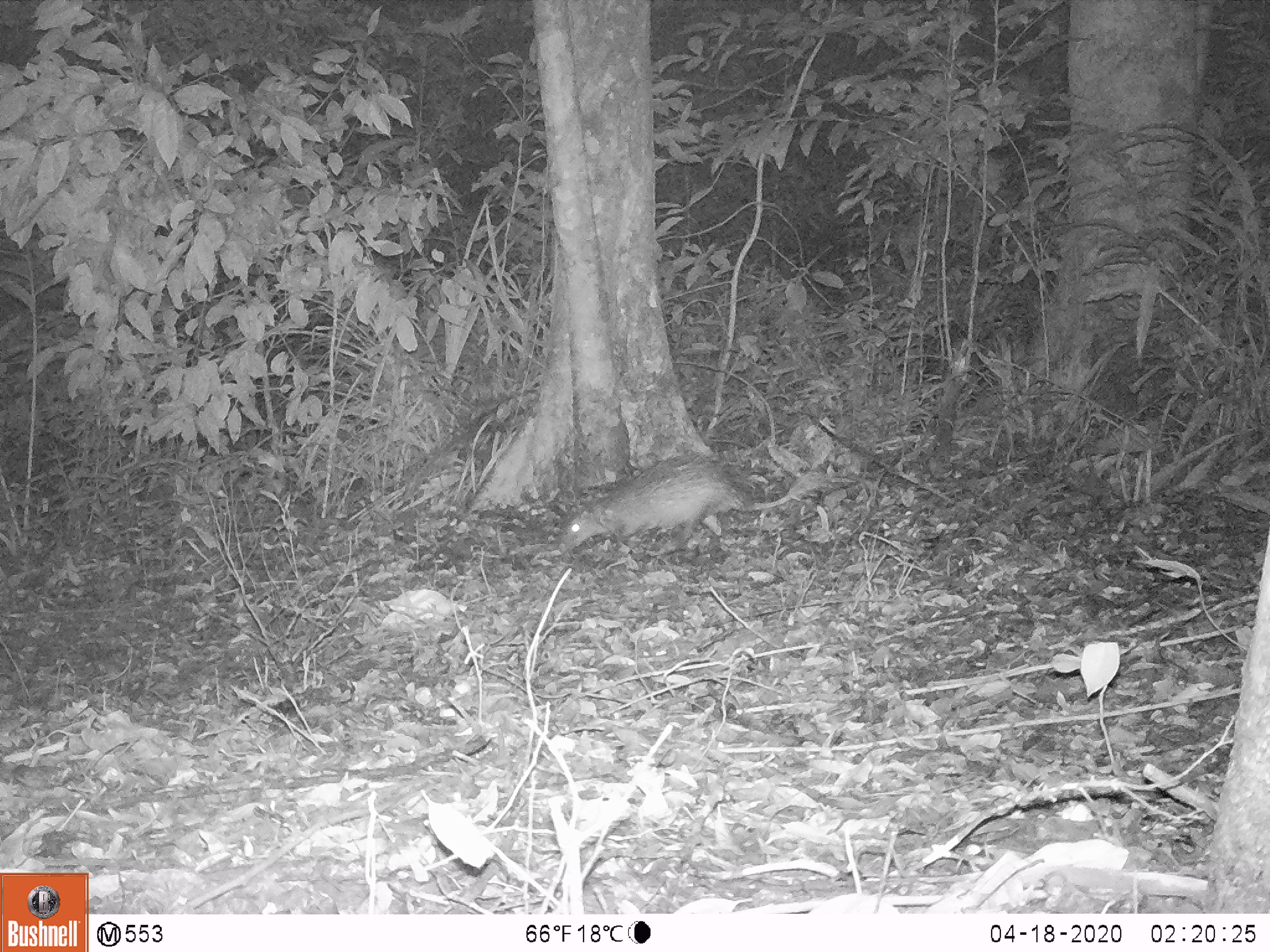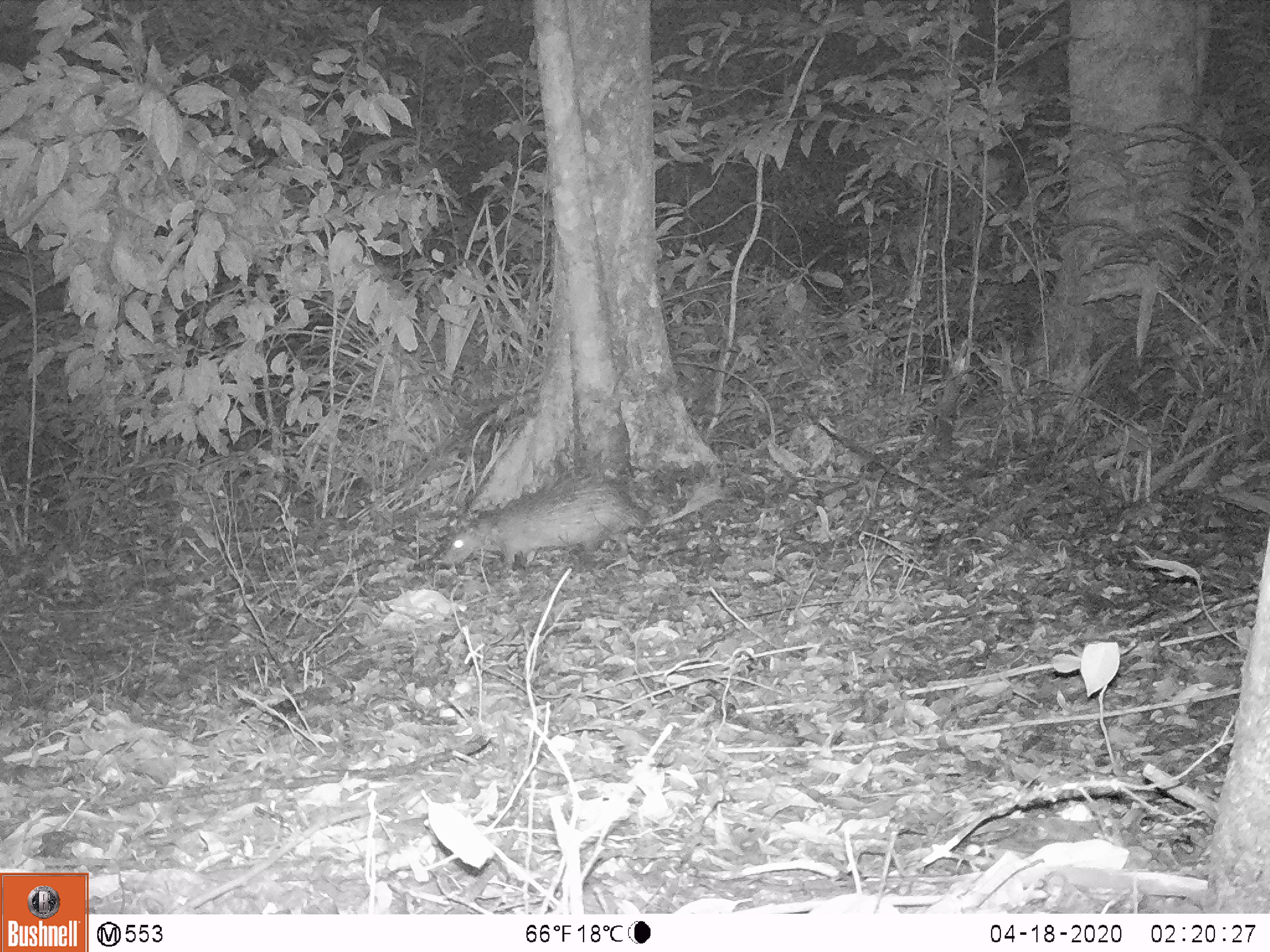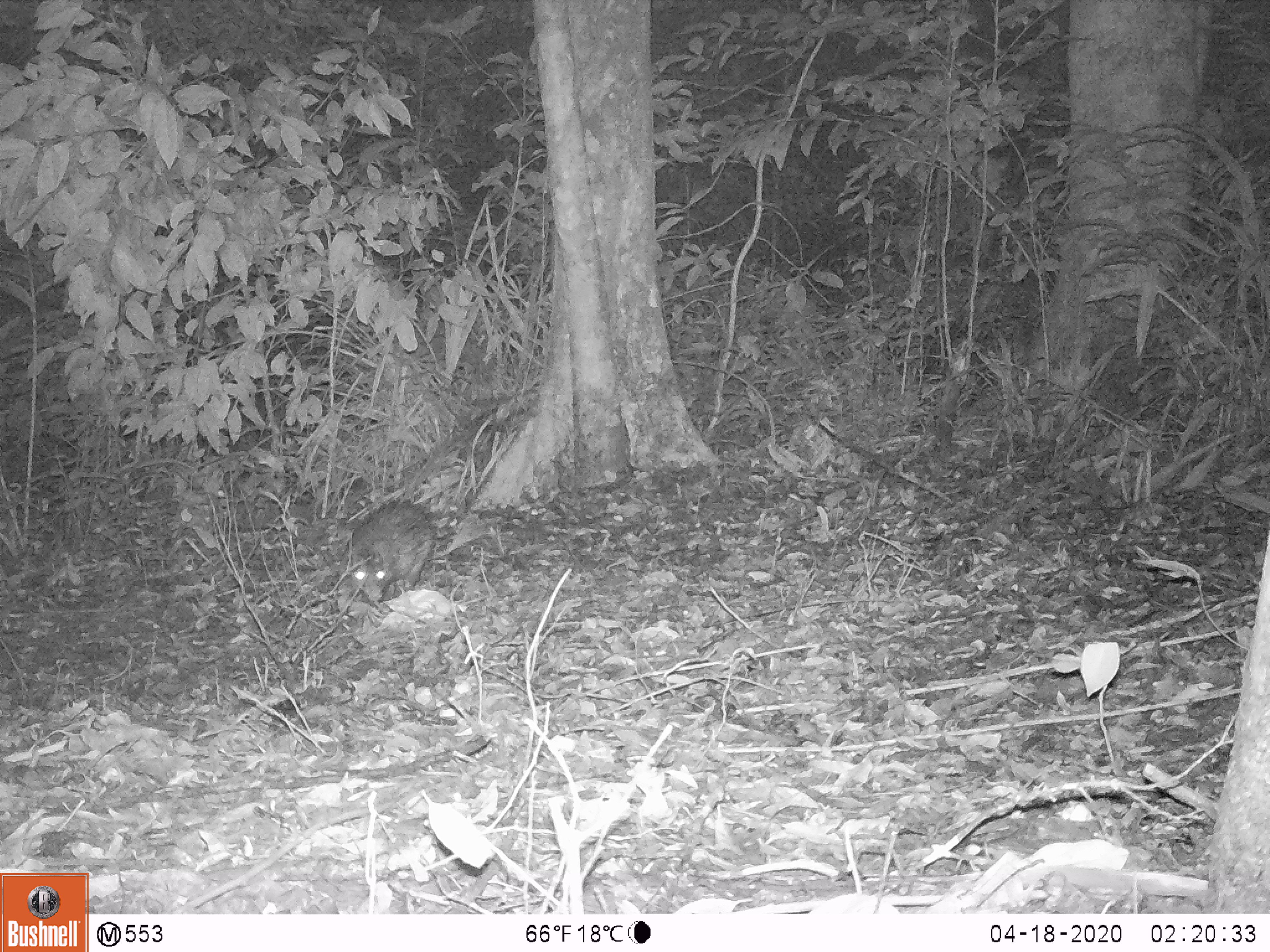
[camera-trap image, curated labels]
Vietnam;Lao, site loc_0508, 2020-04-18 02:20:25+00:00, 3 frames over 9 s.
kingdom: Animalia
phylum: Chordata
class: Mammalia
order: Rodentia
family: Hystricidae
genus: Atherurus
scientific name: Atherurus macrourus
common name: asiatic brush-tailed porcupine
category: asiatic brush tailed porcupine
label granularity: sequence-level